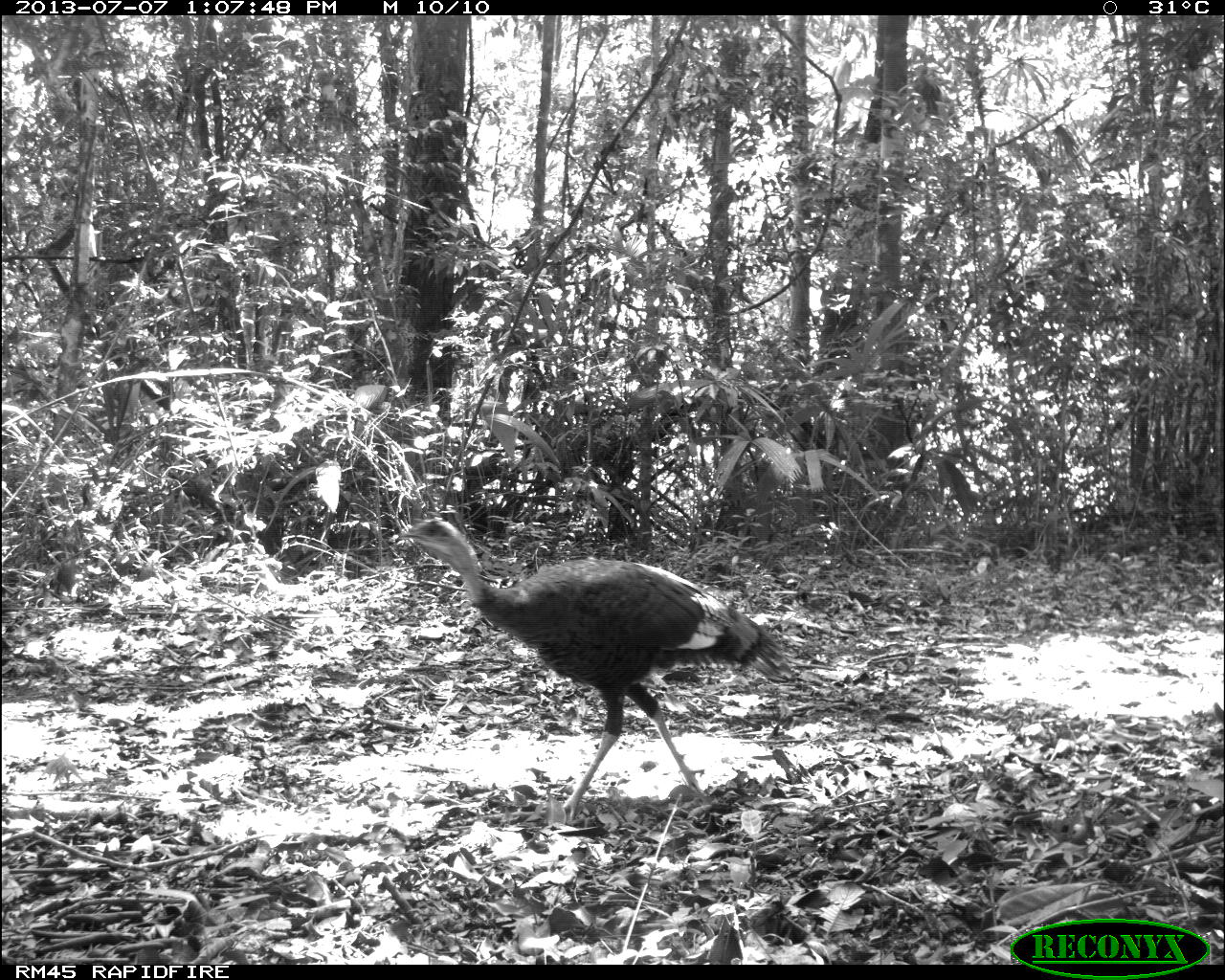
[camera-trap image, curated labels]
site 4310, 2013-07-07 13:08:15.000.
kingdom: Animalia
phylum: Chordata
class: Aves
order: Galliformes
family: Phasianidae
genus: Meleagris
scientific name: Meleagris ocellata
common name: ocellated turkey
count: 1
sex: male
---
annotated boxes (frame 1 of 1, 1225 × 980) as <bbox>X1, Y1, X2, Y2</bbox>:
meleagris ocellata: <bbox>396, 517, 795, 824</bbox>